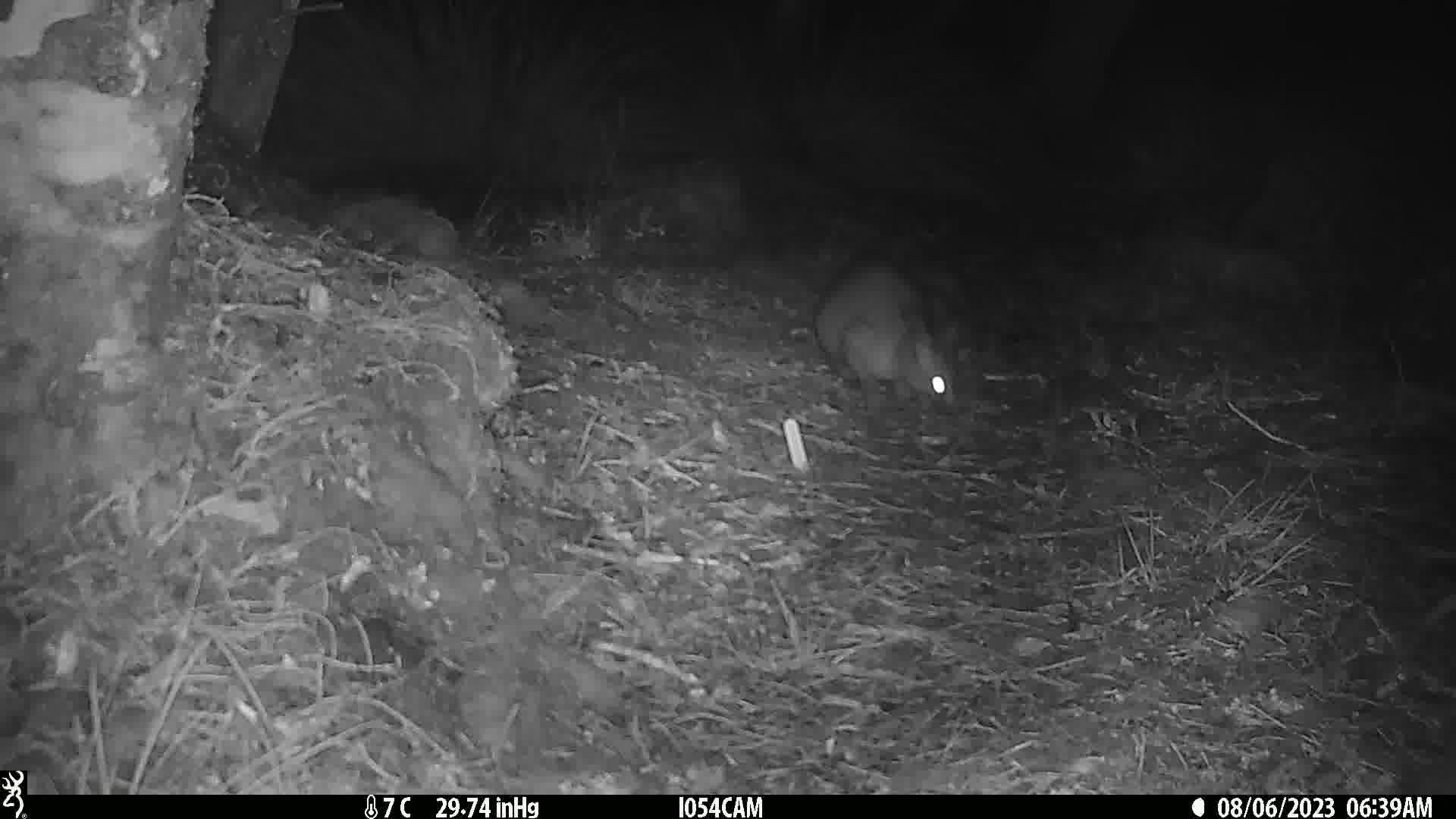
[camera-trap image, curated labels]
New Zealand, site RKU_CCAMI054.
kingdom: Animalia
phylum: Chordata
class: Mammalia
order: Diprotodontia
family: Phalangeridae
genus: Trichosurus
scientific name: Trichosurus vulpecula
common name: common brushtail possum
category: possum